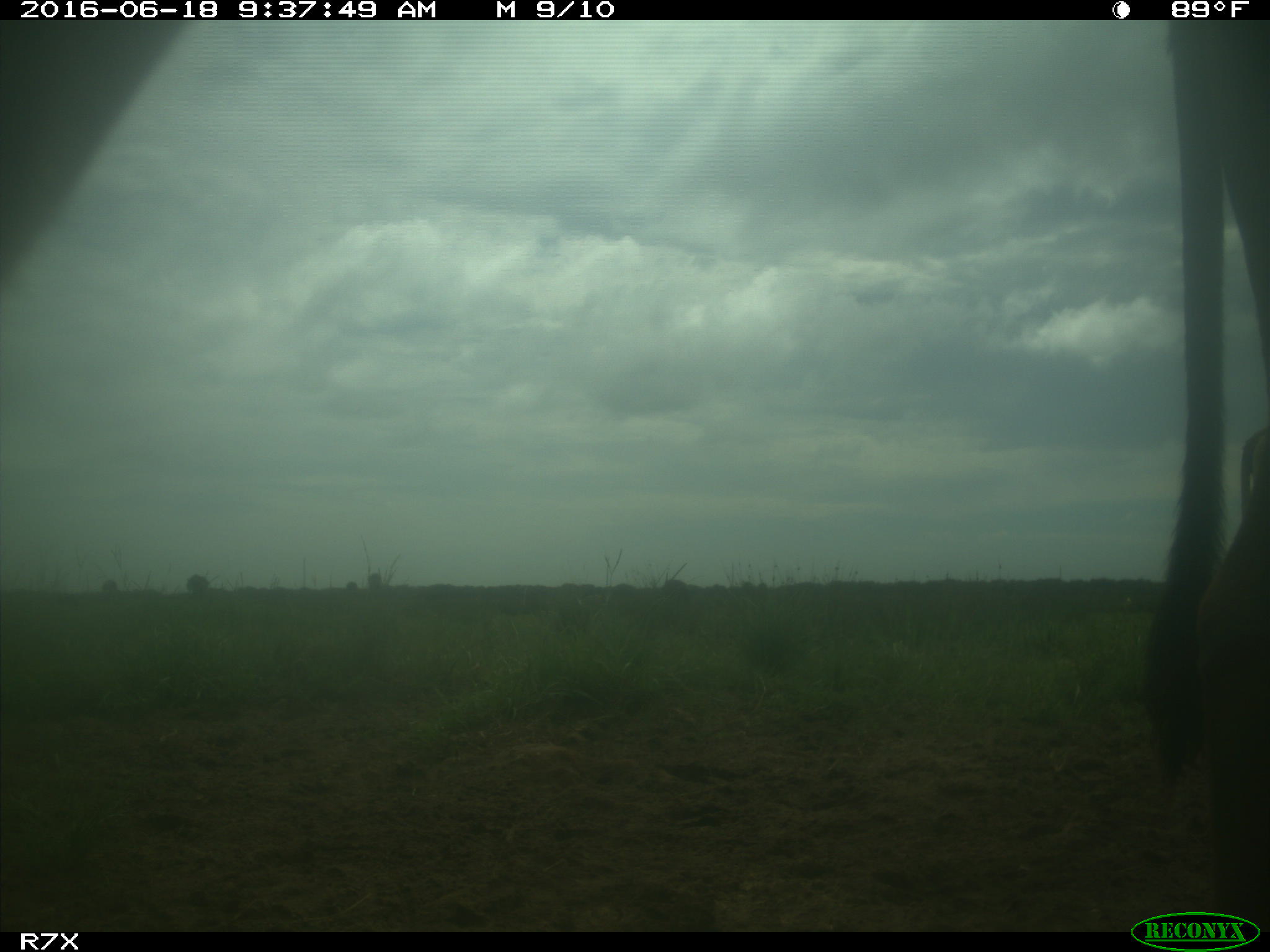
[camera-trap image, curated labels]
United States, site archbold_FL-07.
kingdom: Animalia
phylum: Chordata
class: Mammalia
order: Artiodactyla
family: Bovidae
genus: Bos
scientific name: Bos taurus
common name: domestic cow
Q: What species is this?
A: Bos taurus (domestic cow).